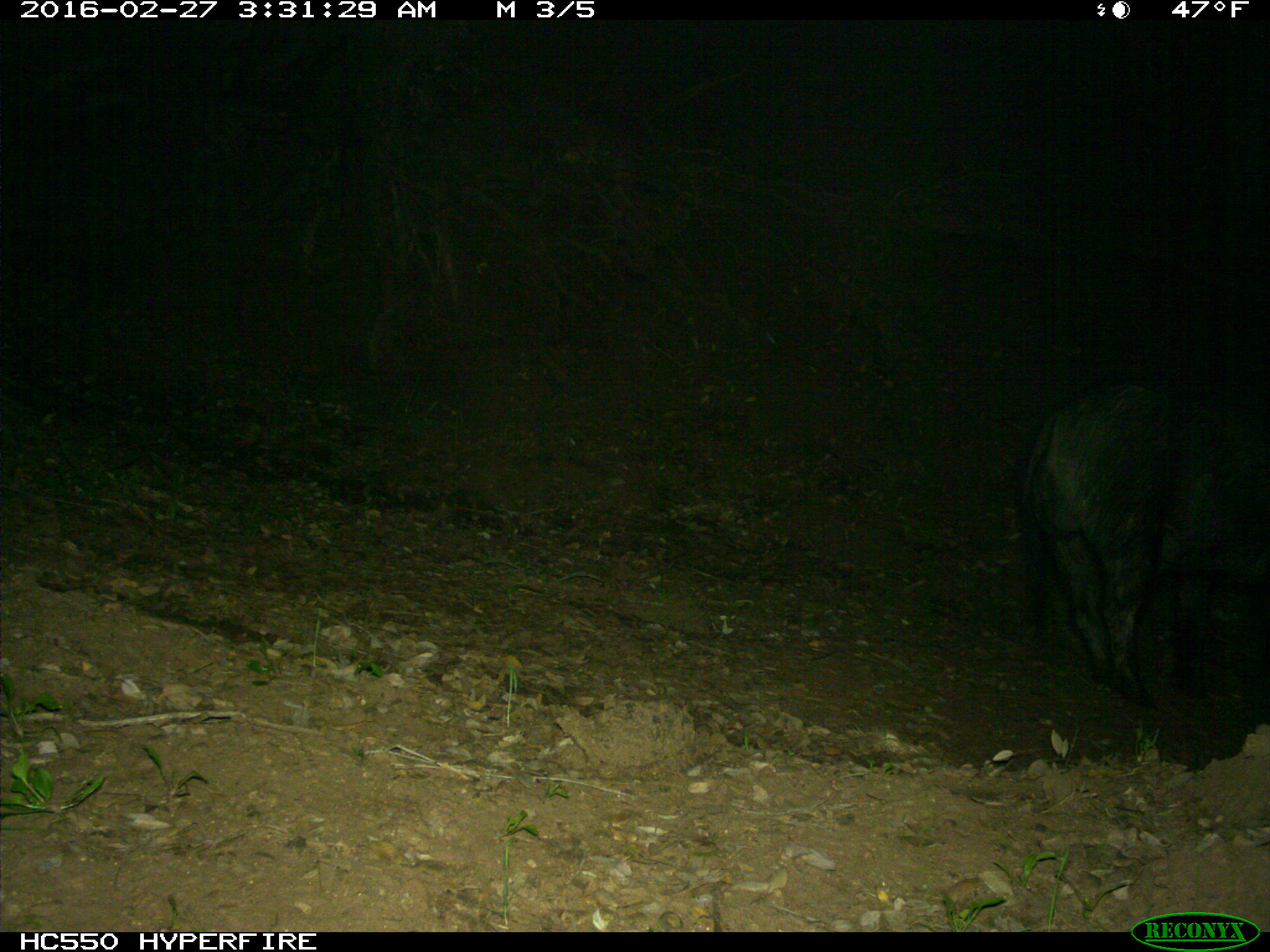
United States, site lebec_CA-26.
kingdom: Animalia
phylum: Chordata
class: Mammalia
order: Artiodactyla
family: Suidae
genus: Sus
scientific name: Sus scrofa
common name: wild boar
Sus scrofa (wild boar).